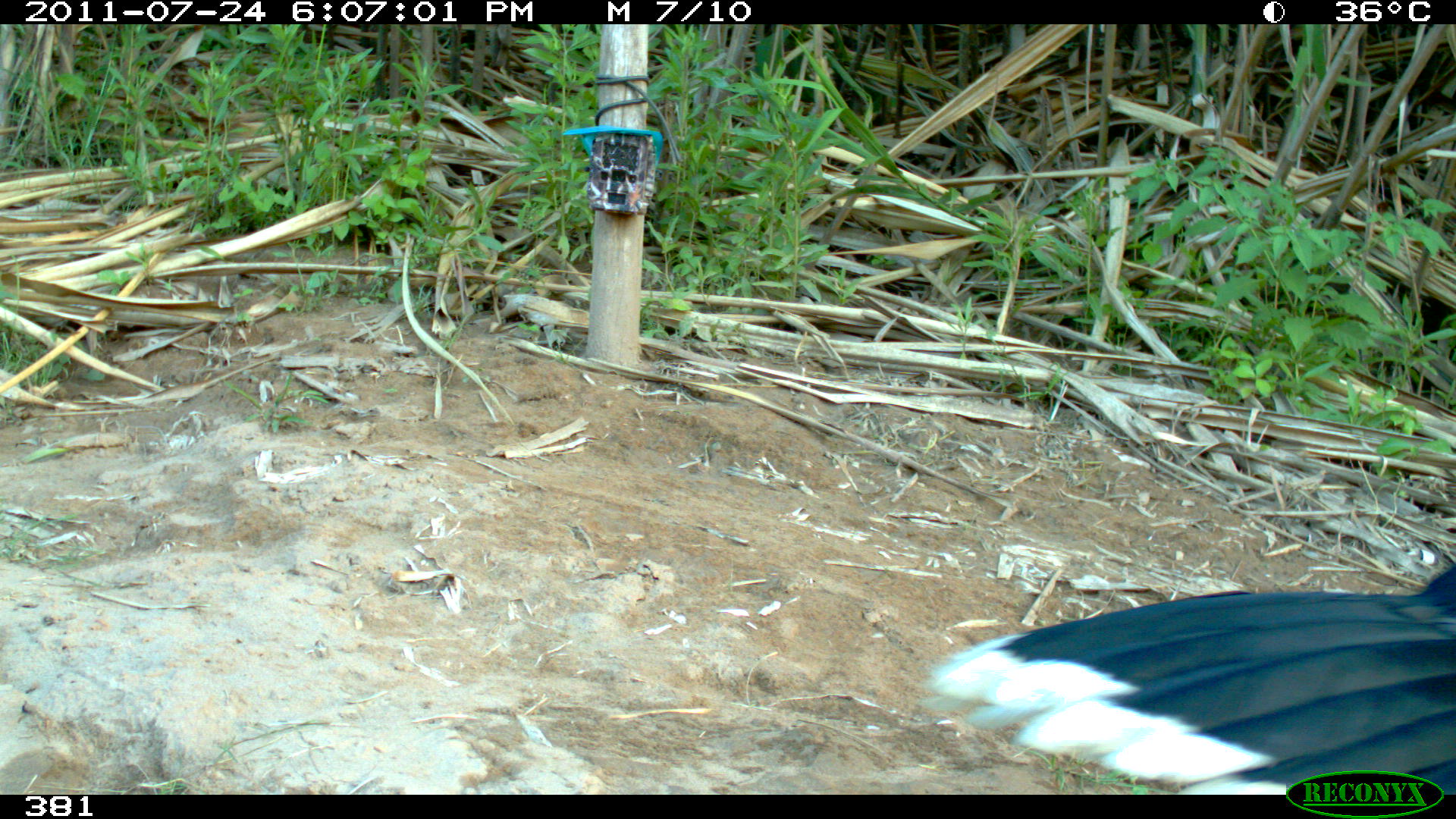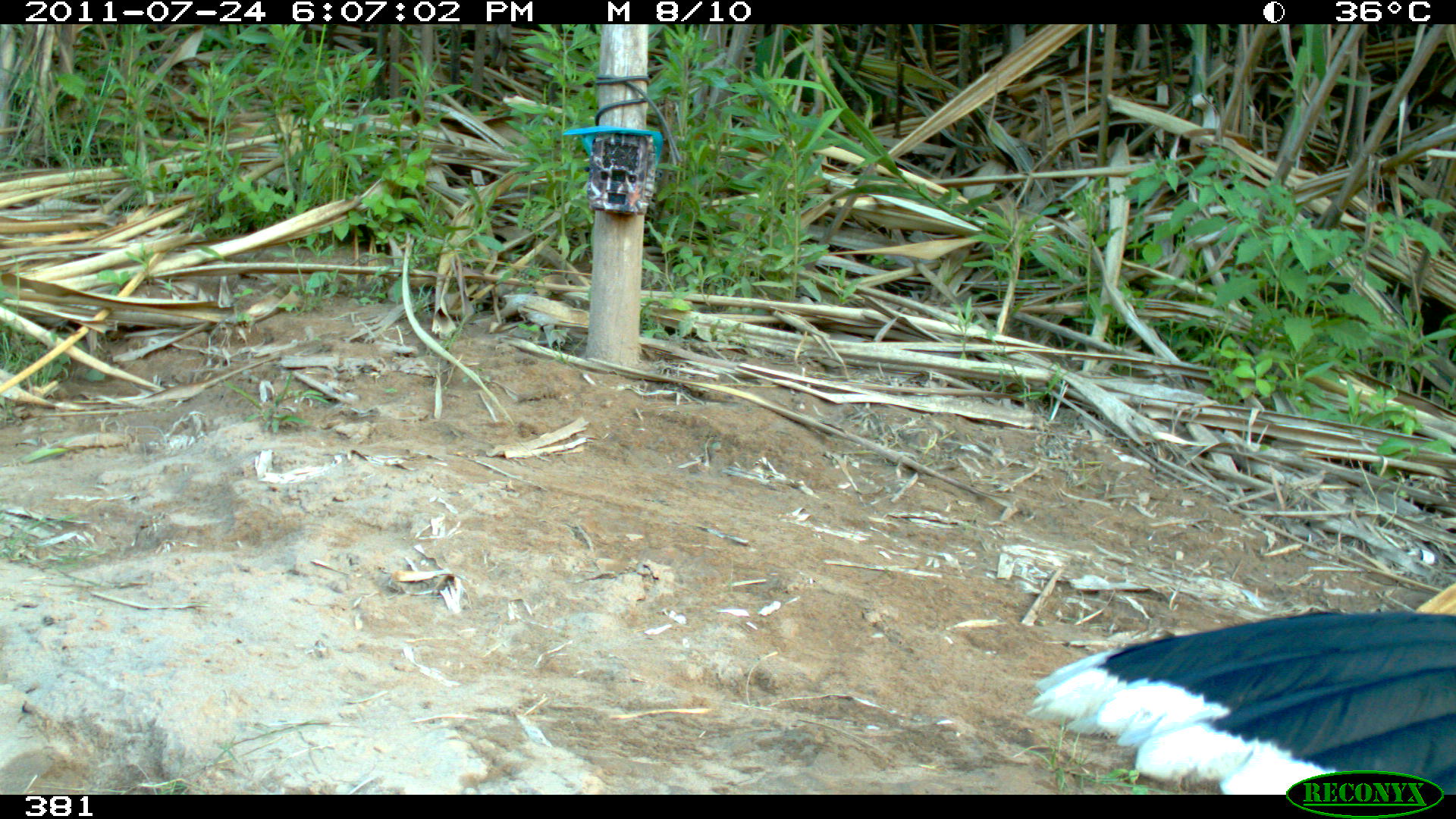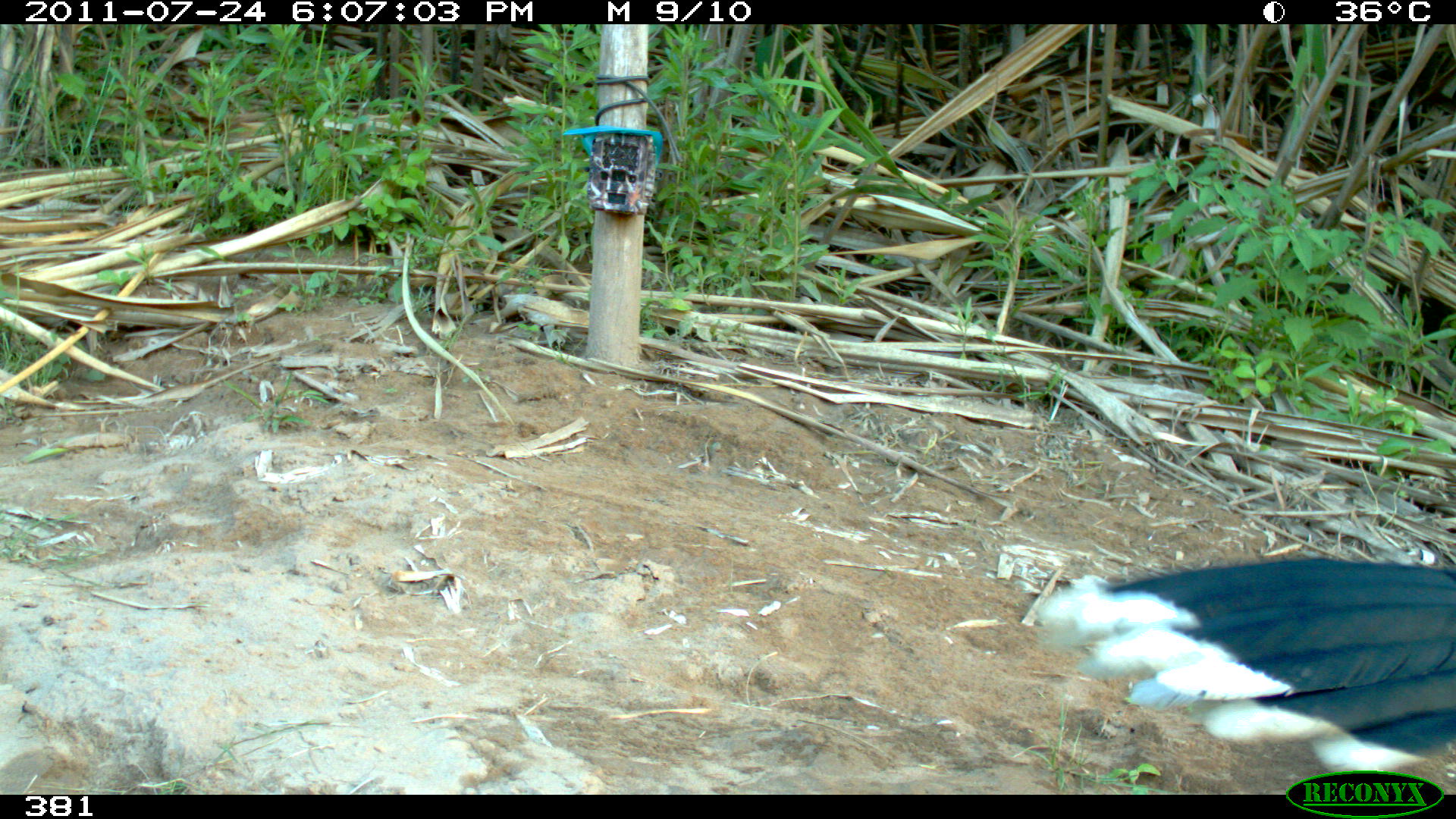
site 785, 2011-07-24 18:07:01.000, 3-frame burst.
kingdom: Animalia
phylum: Chordata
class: Aves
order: Galliformes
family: Cracidae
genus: Mitu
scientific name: Mitu tuberosum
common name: razor-billed curassow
Mitu tuberosum (razor-billed curassow).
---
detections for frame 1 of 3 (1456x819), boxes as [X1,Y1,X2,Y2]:
mitu tuberosum: [918,567,1455,794]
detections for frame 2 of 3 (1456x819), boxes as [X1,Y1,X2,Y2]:
mitu tuberosum: [1027,611,1456,795]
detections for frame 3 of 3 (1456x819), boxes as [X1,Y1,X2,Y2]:
mitu tuberosum: [1030,554,1455,795]